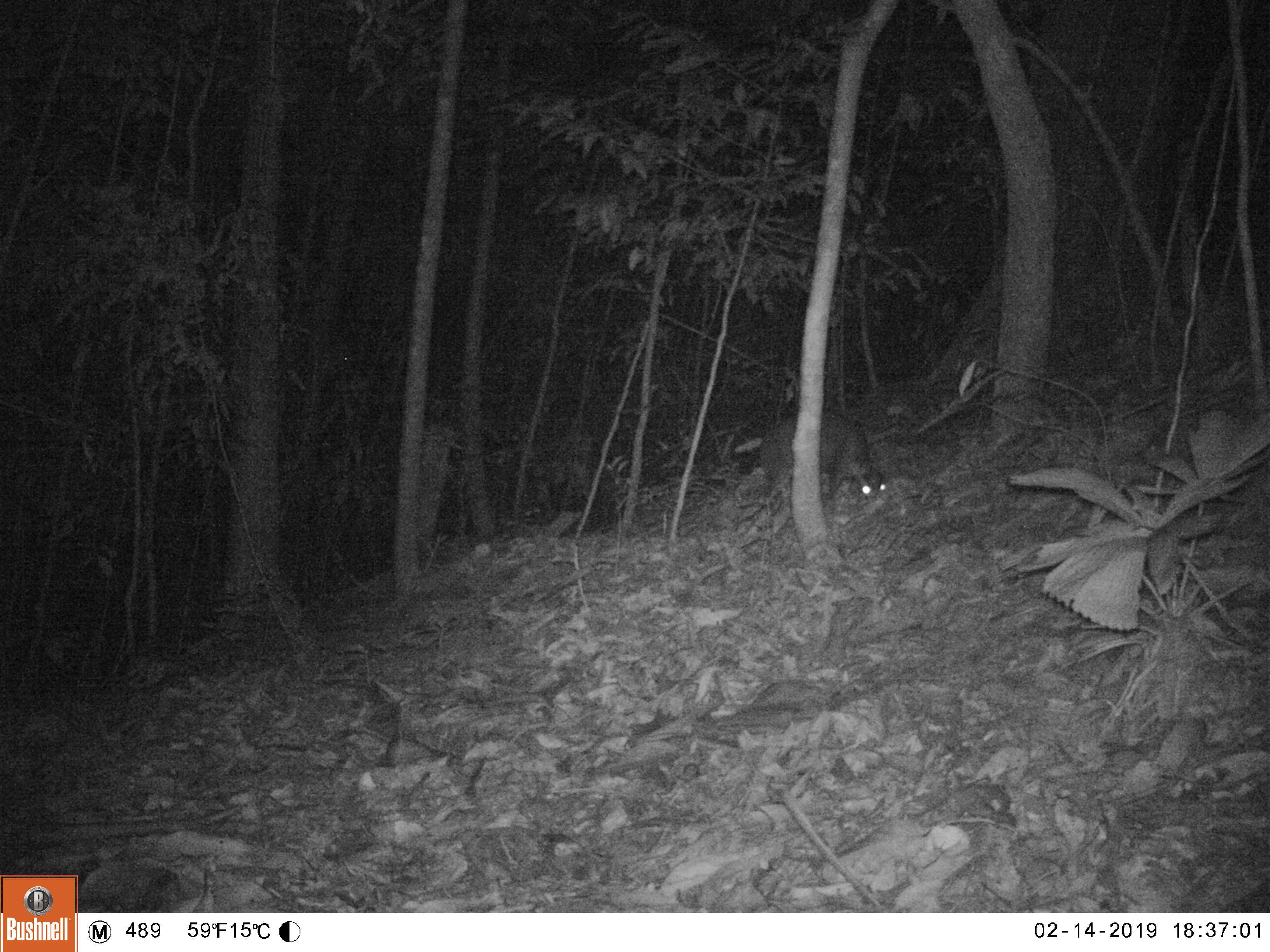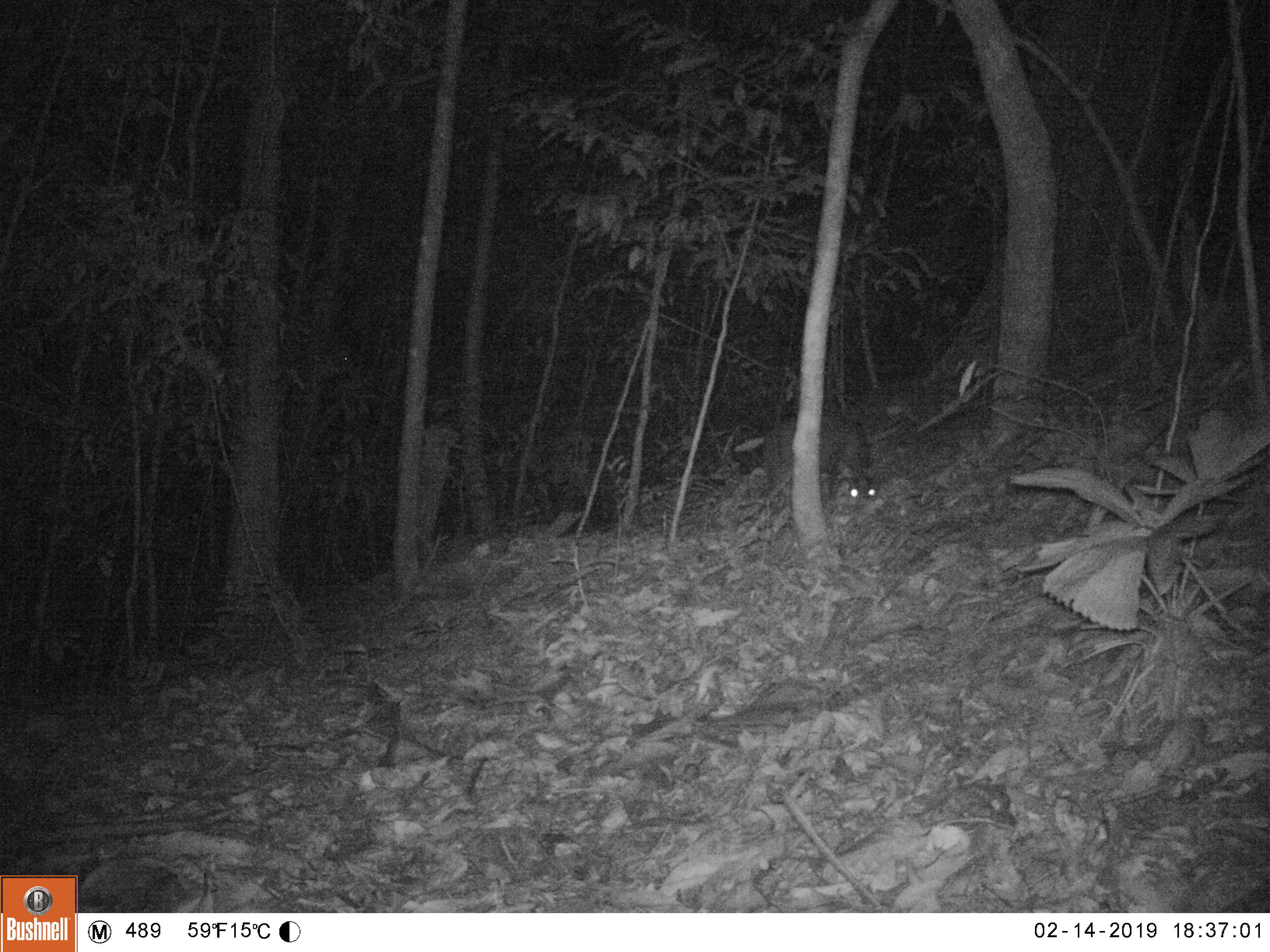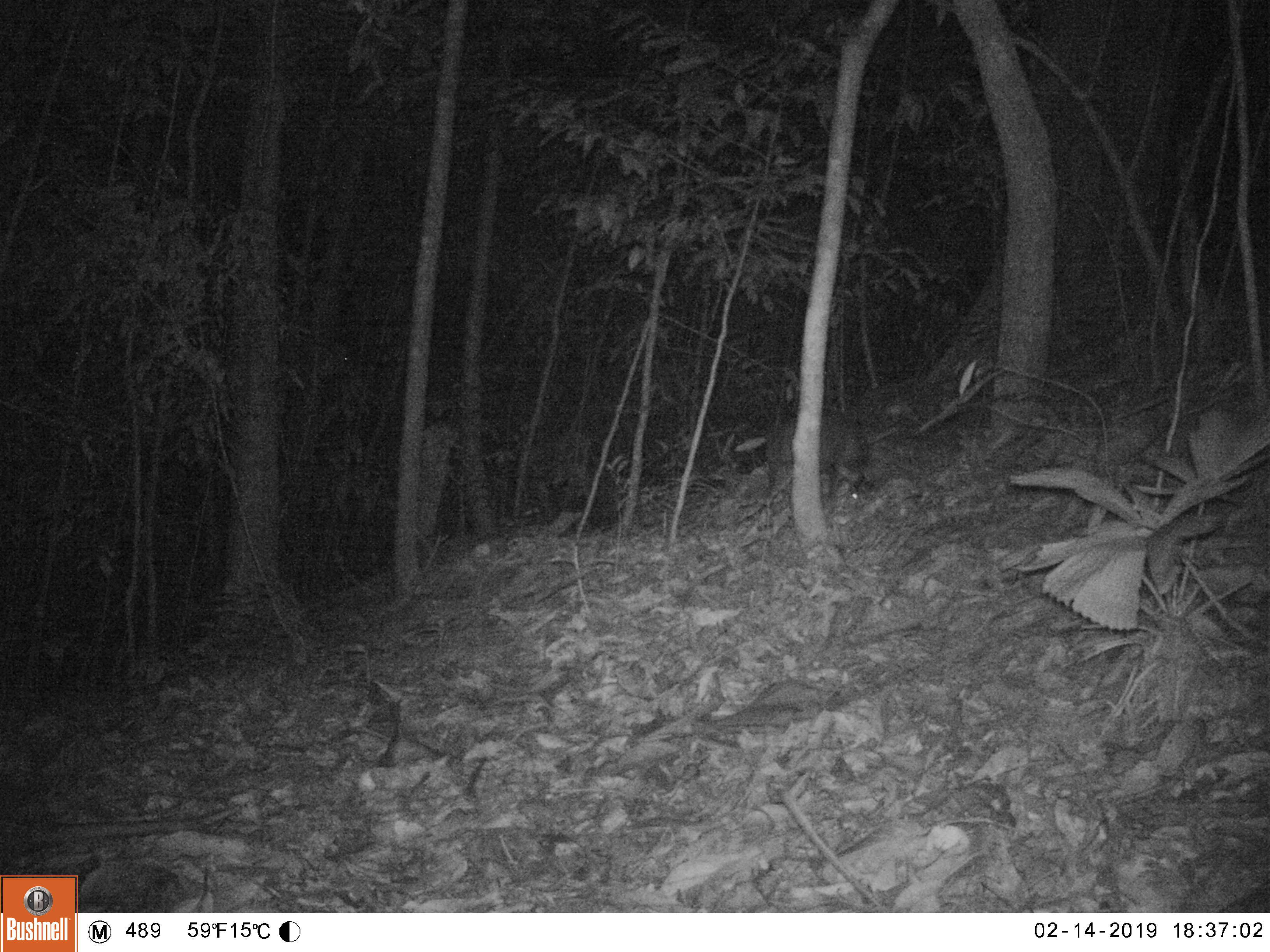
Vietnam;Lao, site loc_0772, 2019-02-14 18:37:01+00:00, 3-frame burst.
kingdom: Animalia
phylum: Chordata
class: Mammalia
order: Artiodactyla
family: Cervidae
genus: Muntiacus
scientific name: Muntiacus rooseveltorum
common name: roosevelt's muntjac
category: roosevelts muntjac group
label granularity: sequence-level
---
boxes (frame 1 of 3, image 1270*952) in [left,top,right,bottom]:
roosevelts muntjac group: [756,411,886,508]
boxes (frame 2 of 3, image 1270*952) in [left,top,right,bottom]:
roosevelts muntjac group: [761,414,879,507]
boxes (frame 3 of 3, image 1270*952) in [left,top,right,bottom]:
roosevelts muntjac group: [765,406,865,525]